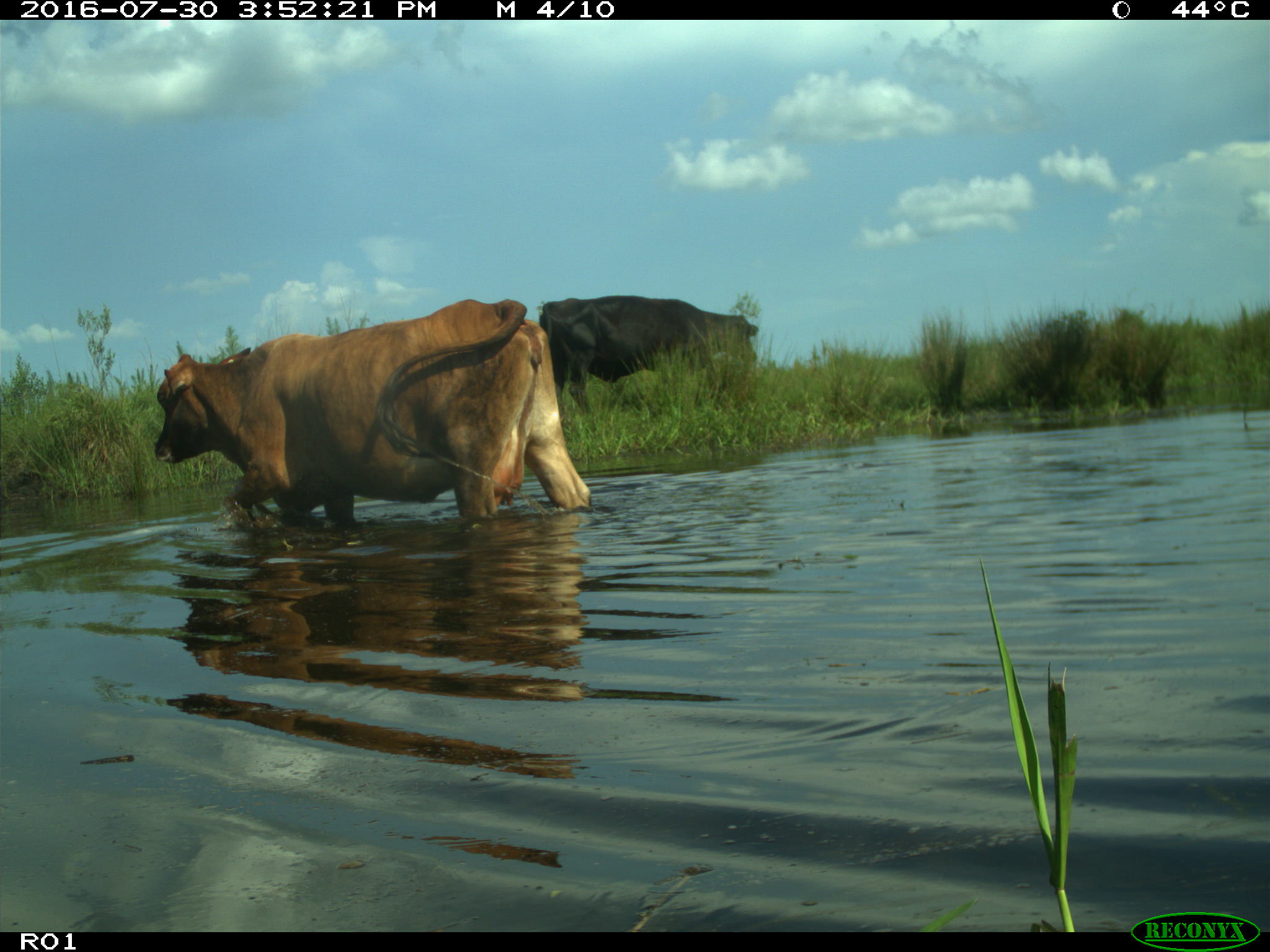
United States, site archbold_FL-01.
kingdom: Animalia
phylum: Chordata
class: Mammalia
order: Artiodactyla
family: Bovidae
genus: Bos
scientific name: Bos taurus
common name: domestic cow